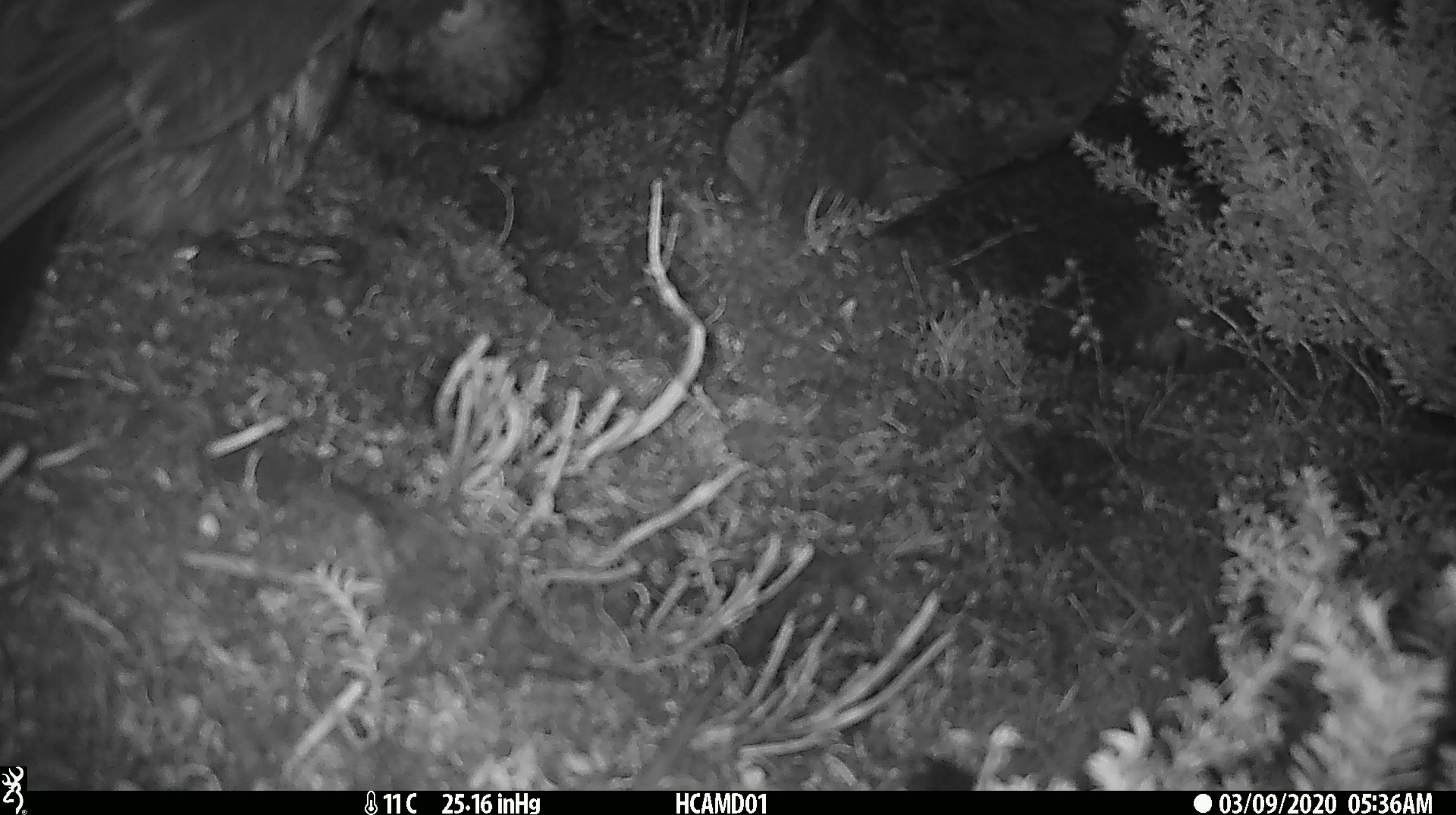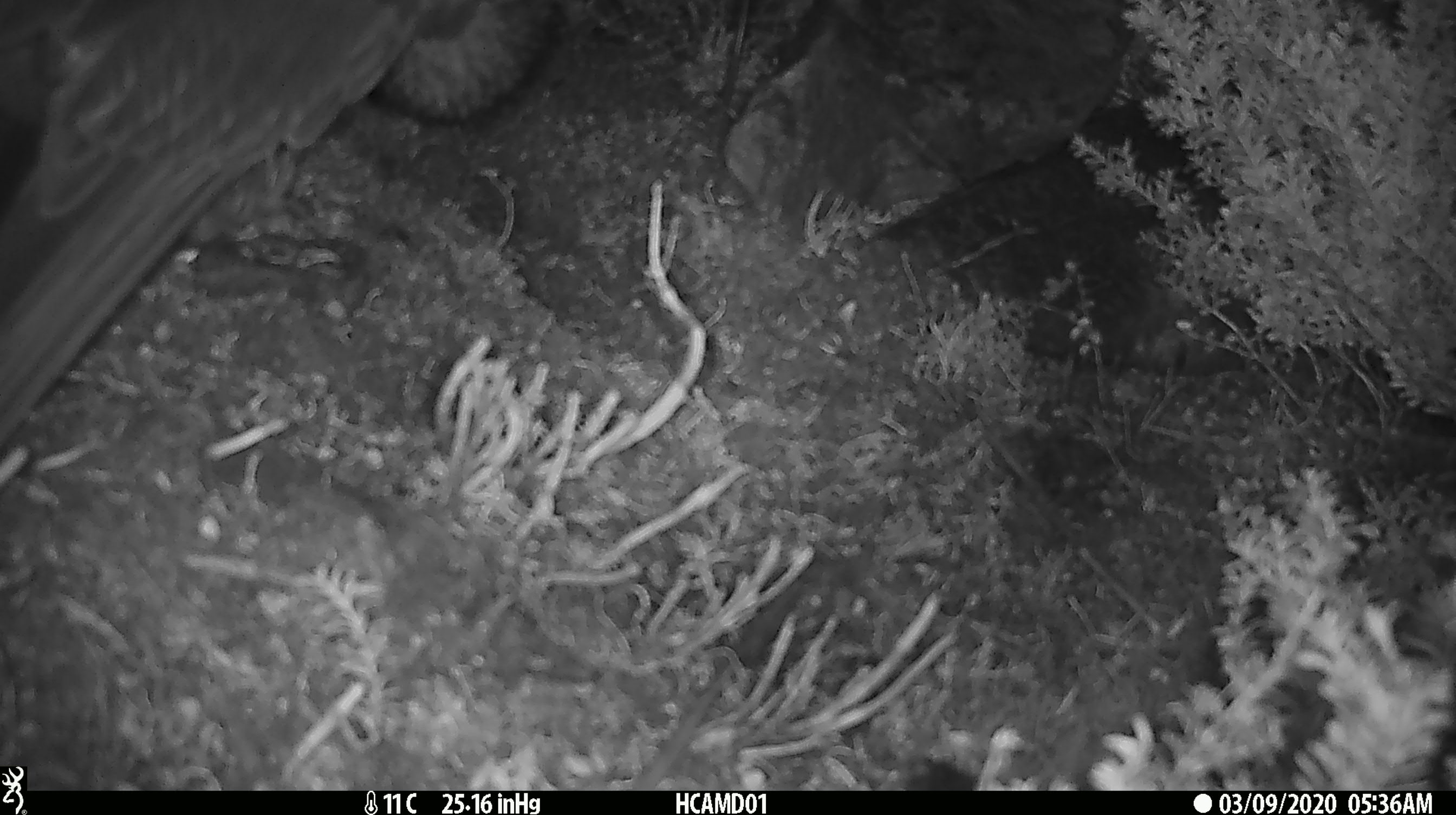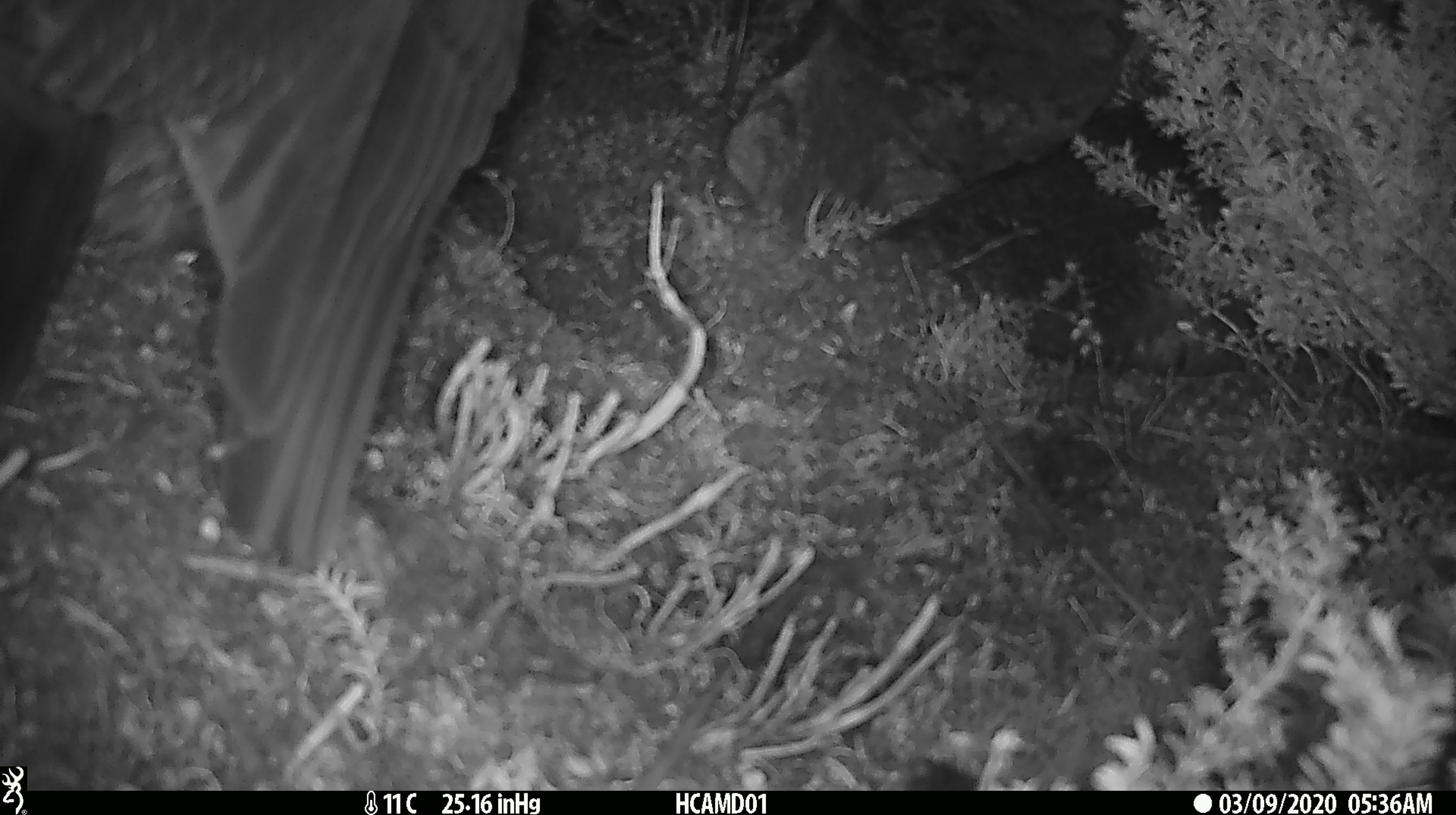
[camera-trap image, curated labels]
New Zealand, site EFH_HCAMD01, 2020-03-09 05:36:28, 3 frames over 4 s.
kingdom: Animalia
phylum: Chordata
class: Aves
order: Psittaciformes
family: Strigopidae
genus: Nestor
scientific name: Nestor notabilis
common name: kea